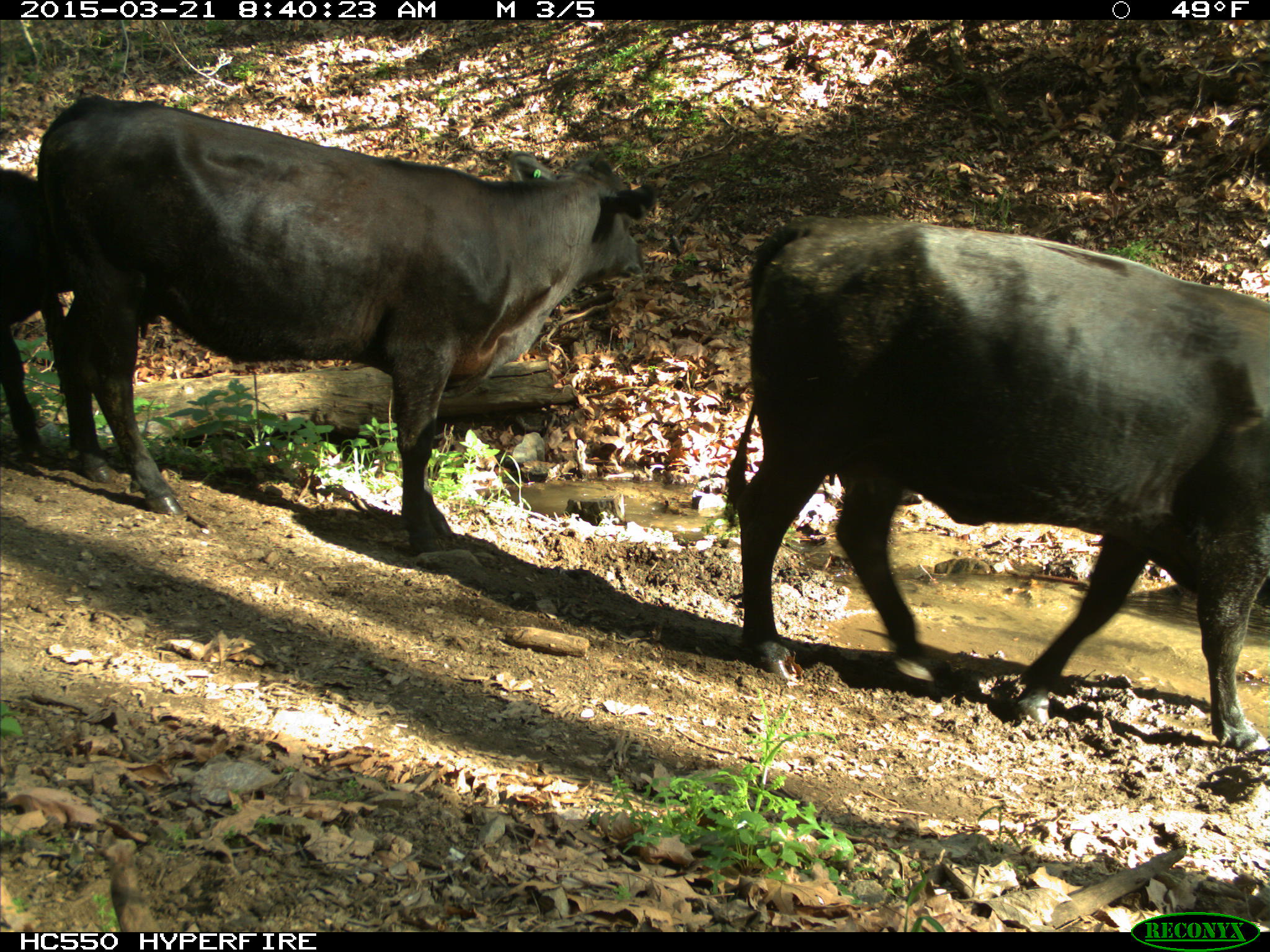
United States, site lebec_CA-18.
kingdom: Animalia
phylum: Chordata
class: Mammalia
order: Artiodactyla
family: Bovidae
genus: Bos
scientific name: Bos taurus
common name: domestic cow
Bos taurus (domestic cow).